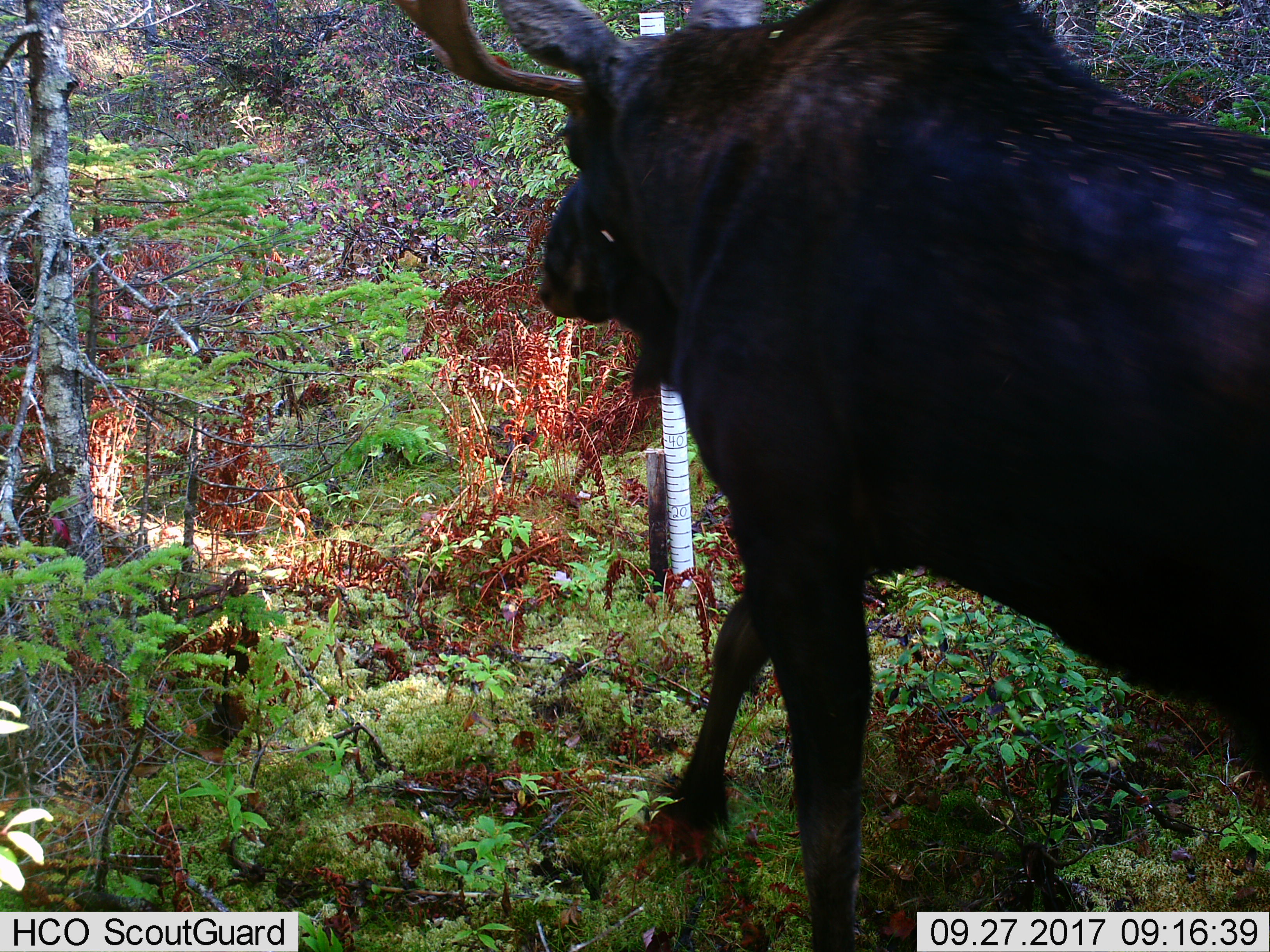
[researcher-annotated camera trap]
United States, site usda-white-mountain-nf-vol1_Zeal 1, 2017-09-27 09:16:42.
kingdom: Animalia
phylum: Chordata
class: Mammalia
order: Artiodactyla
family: Cervidae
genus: Alces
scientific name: Alces alces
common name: moose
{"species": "moose (Alces alces)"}